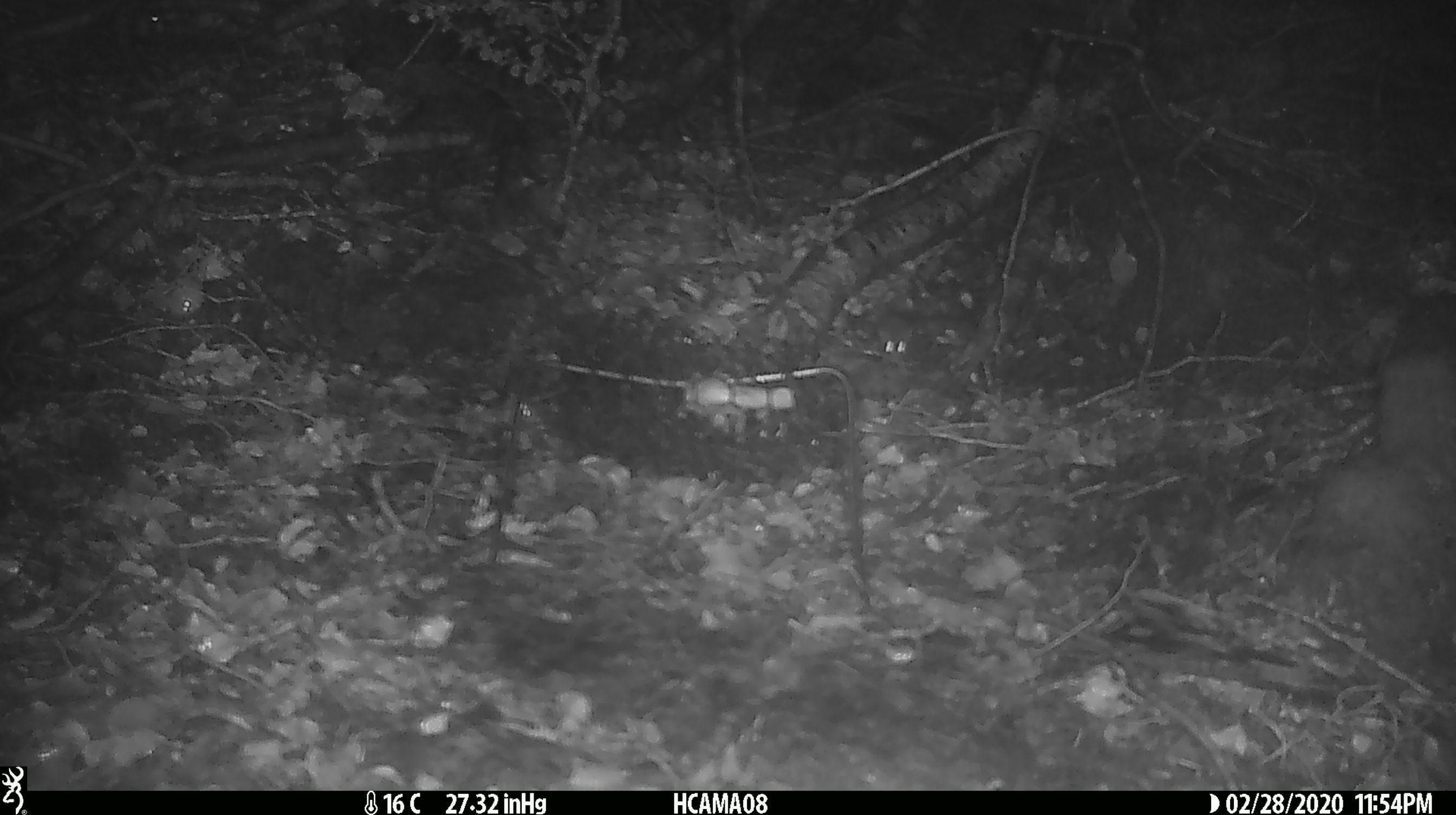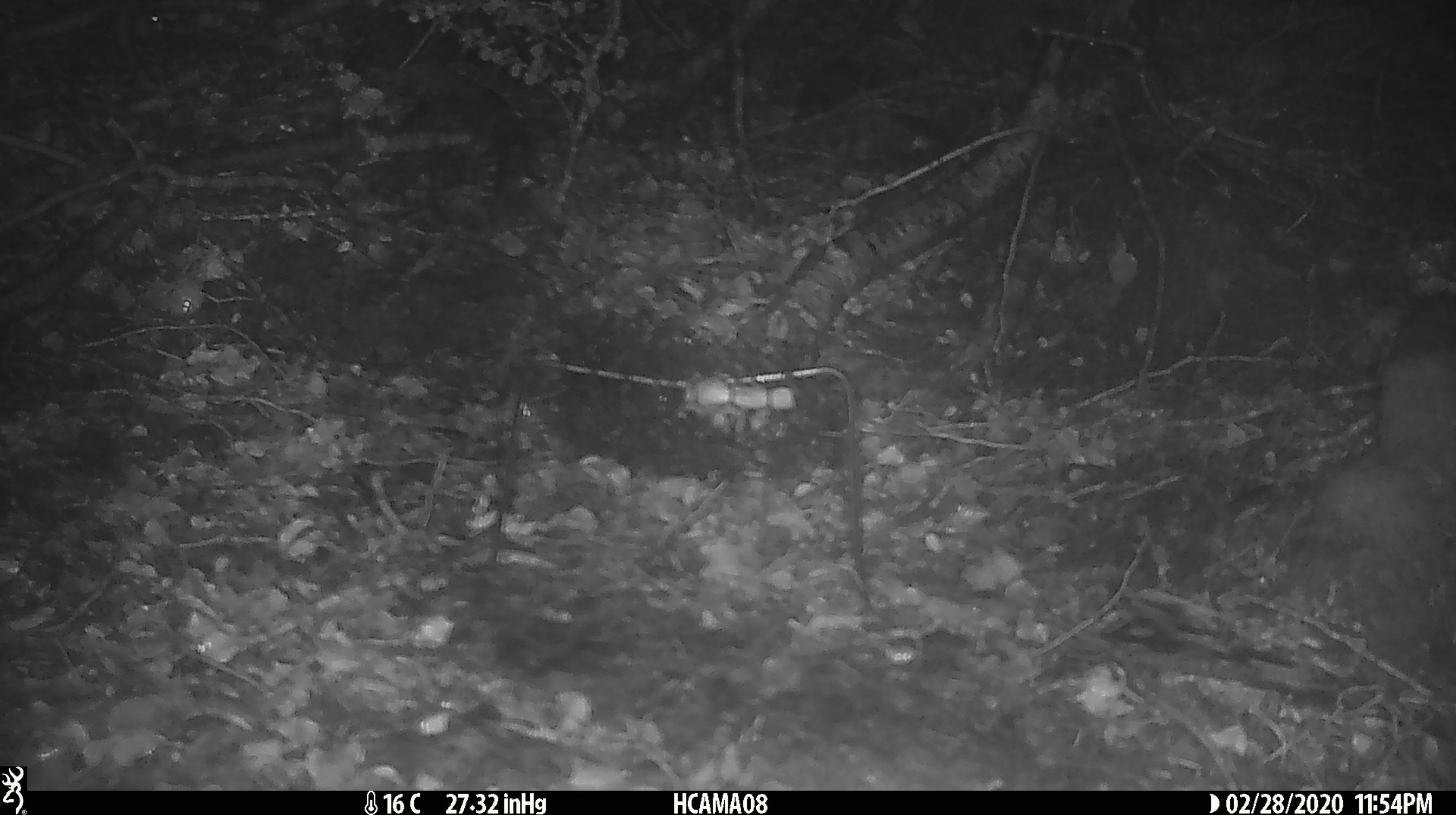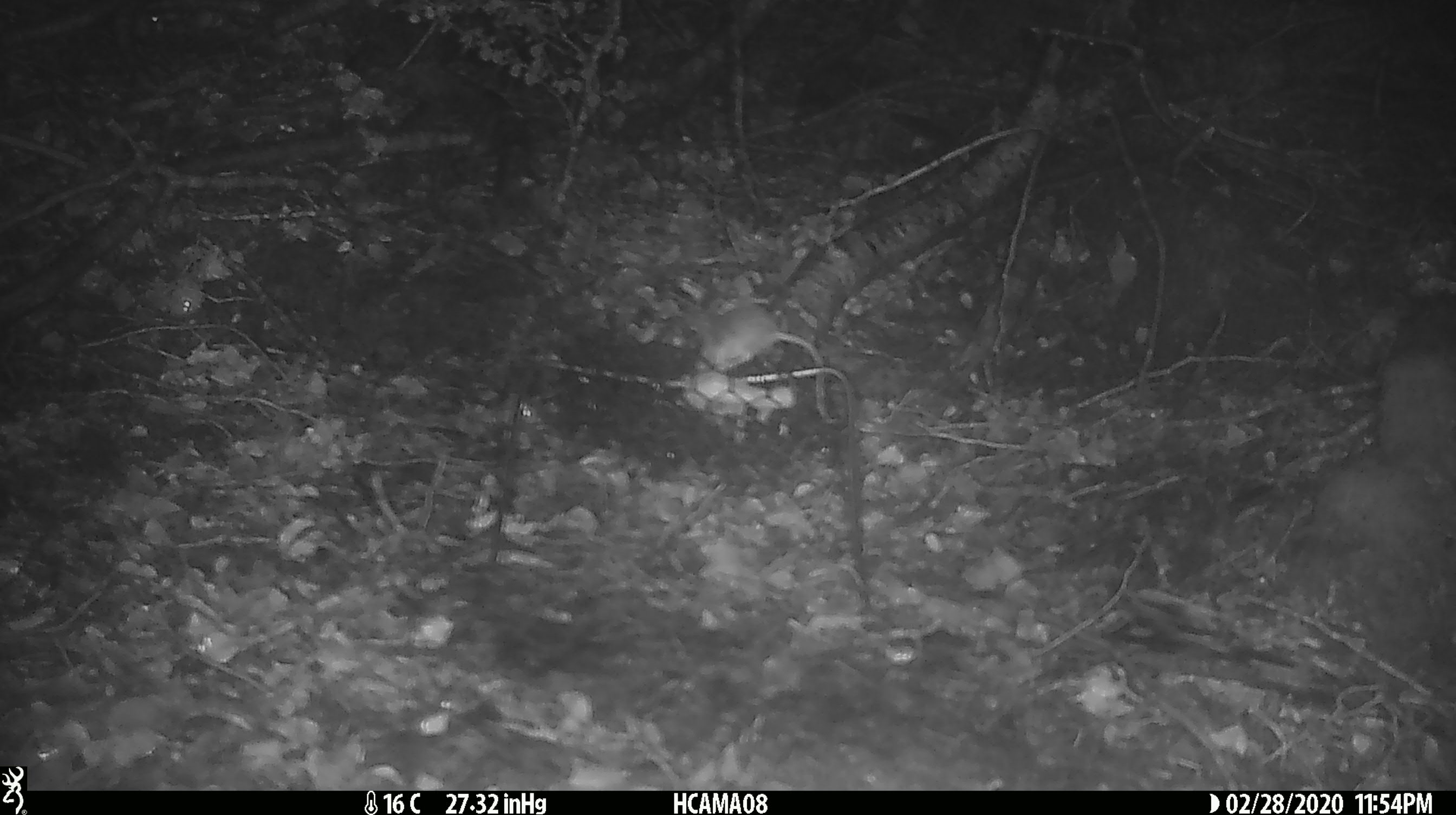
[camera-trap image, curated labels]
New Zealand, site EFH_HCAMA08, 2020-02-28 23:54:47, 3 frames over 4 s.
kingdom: Animalia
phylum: Chordata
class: Mammalia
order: Rodentia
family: Muridae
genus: Mus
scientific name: Mus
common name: mouse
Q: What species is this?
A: Mouse (Mus).